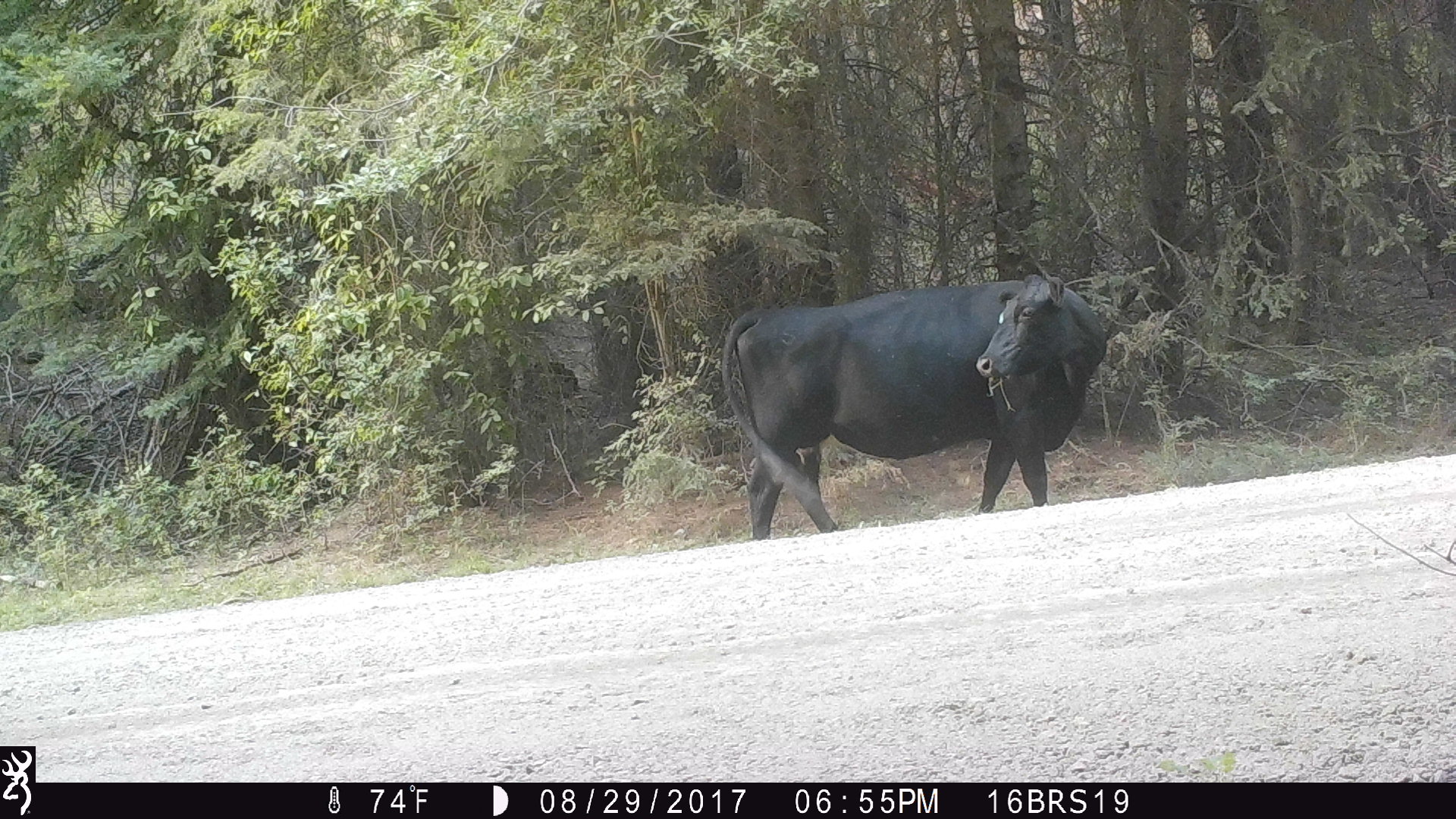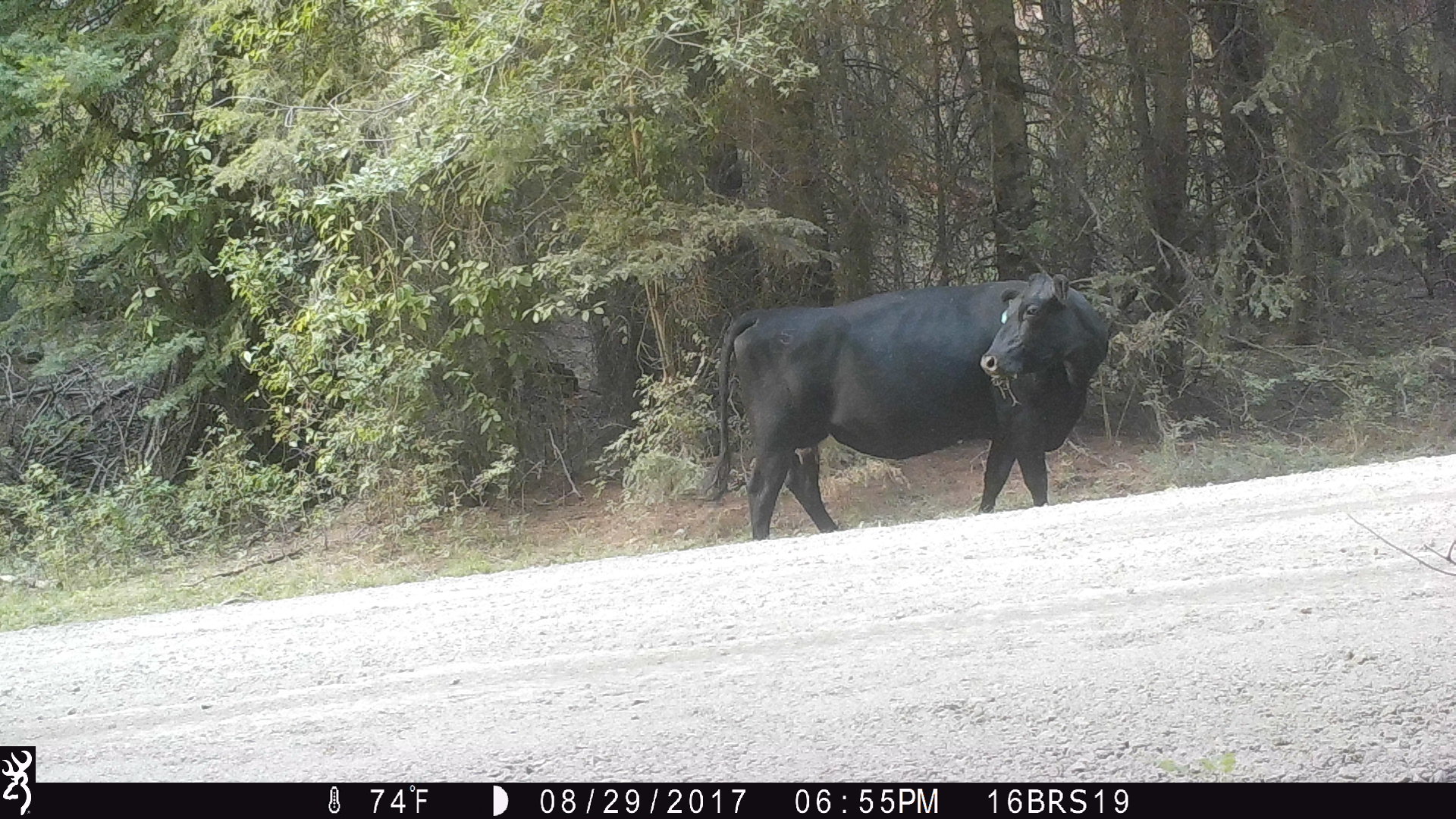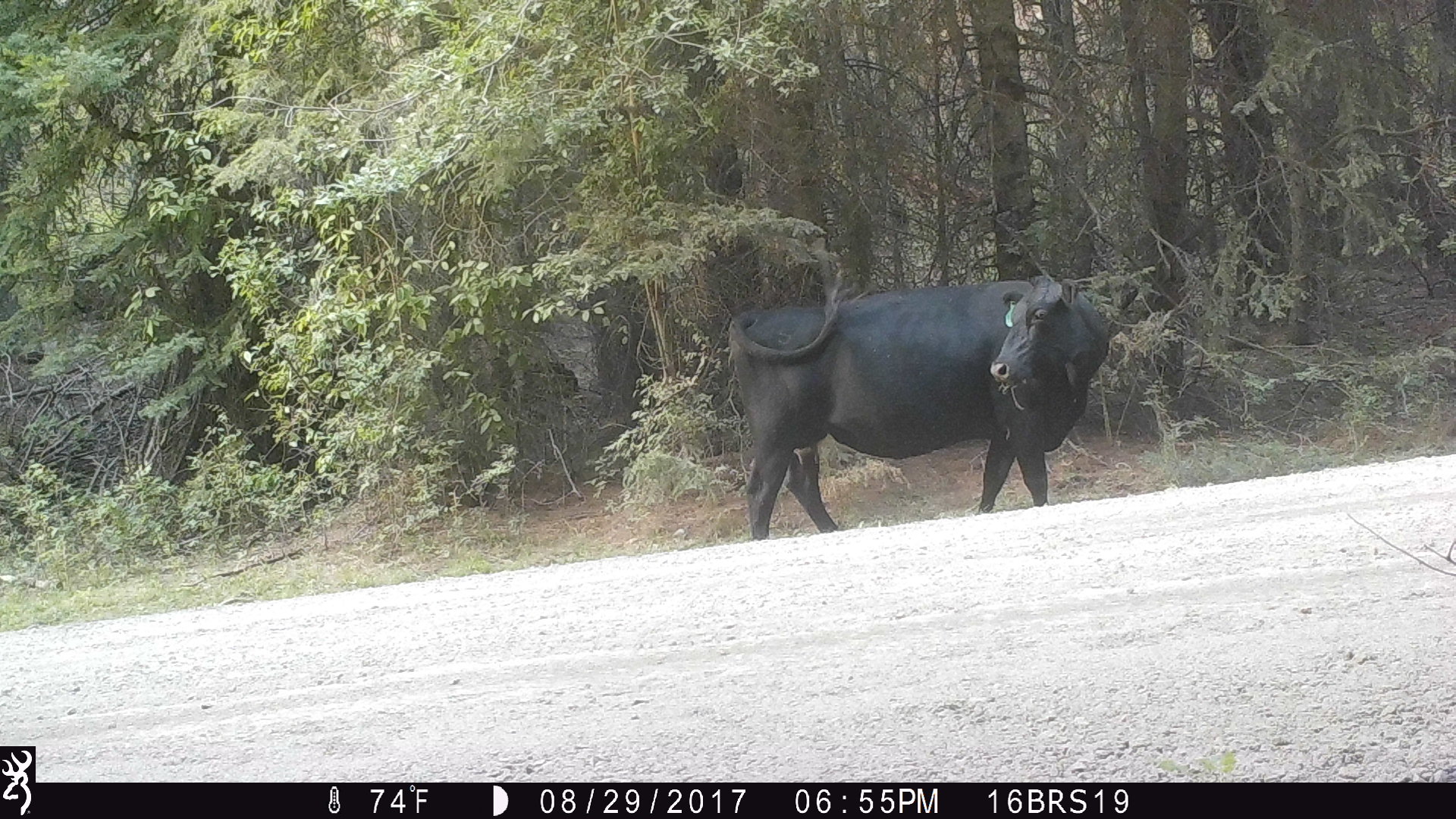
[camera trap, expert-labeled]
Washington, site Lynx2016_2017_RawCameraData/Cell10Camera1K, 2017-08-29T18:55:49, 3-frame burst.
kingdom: Animalia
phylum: Chordata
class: Mammalia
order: Artiodactyla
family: Bovidae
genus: Bos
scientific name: Bos taurus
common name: domestic cattle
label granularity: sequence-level